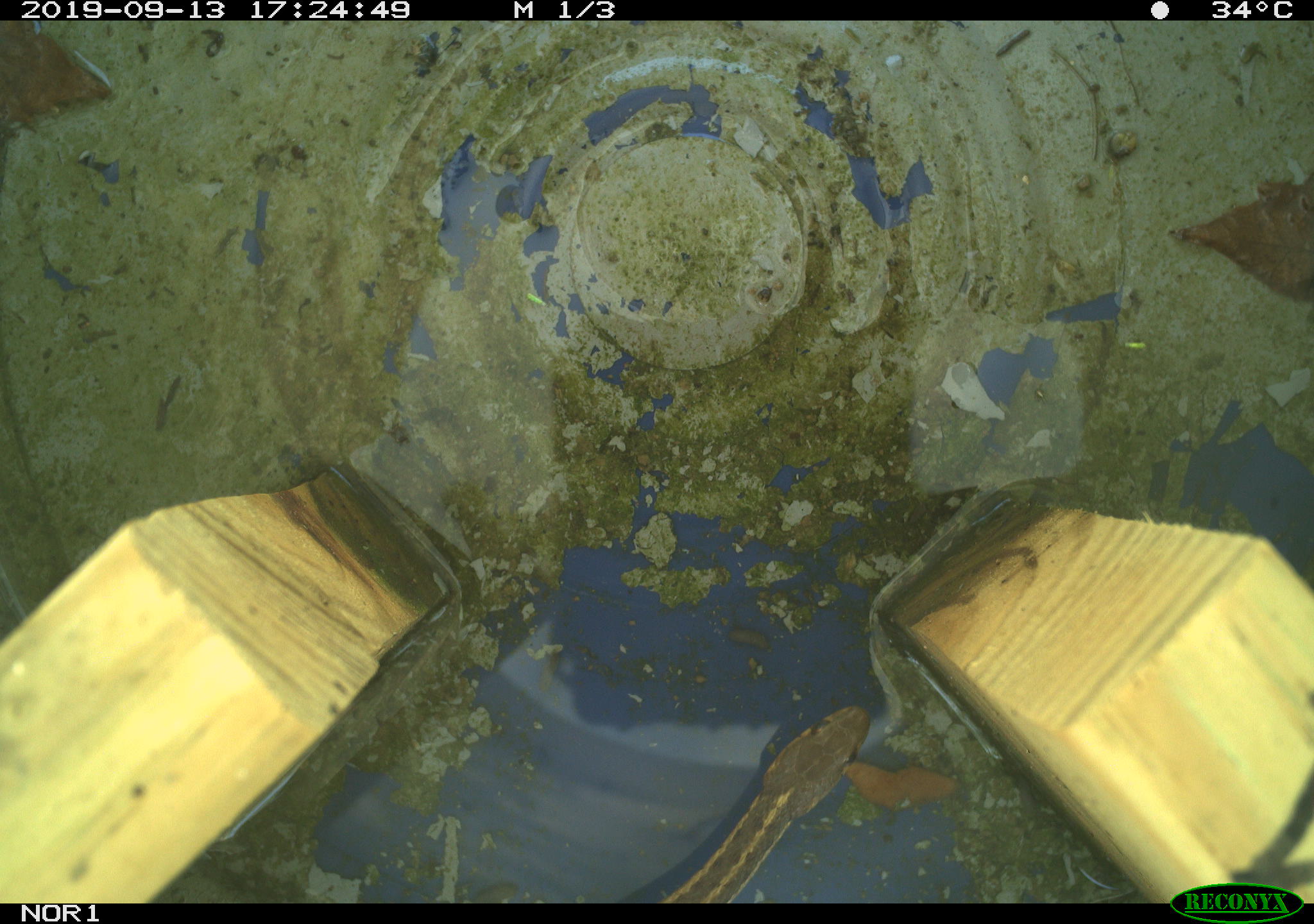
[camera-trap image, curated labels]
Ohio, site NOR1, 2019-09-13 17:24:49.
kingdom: Animalia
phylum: Chordata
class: Reptilia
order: Squamata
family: Colubridae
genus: Thamnophis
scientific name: Thamnophis sirtalis sirtalis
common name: eastern gartersnake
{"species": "eastern gartersnake (Thamnophis sirtalis sirtalis)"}